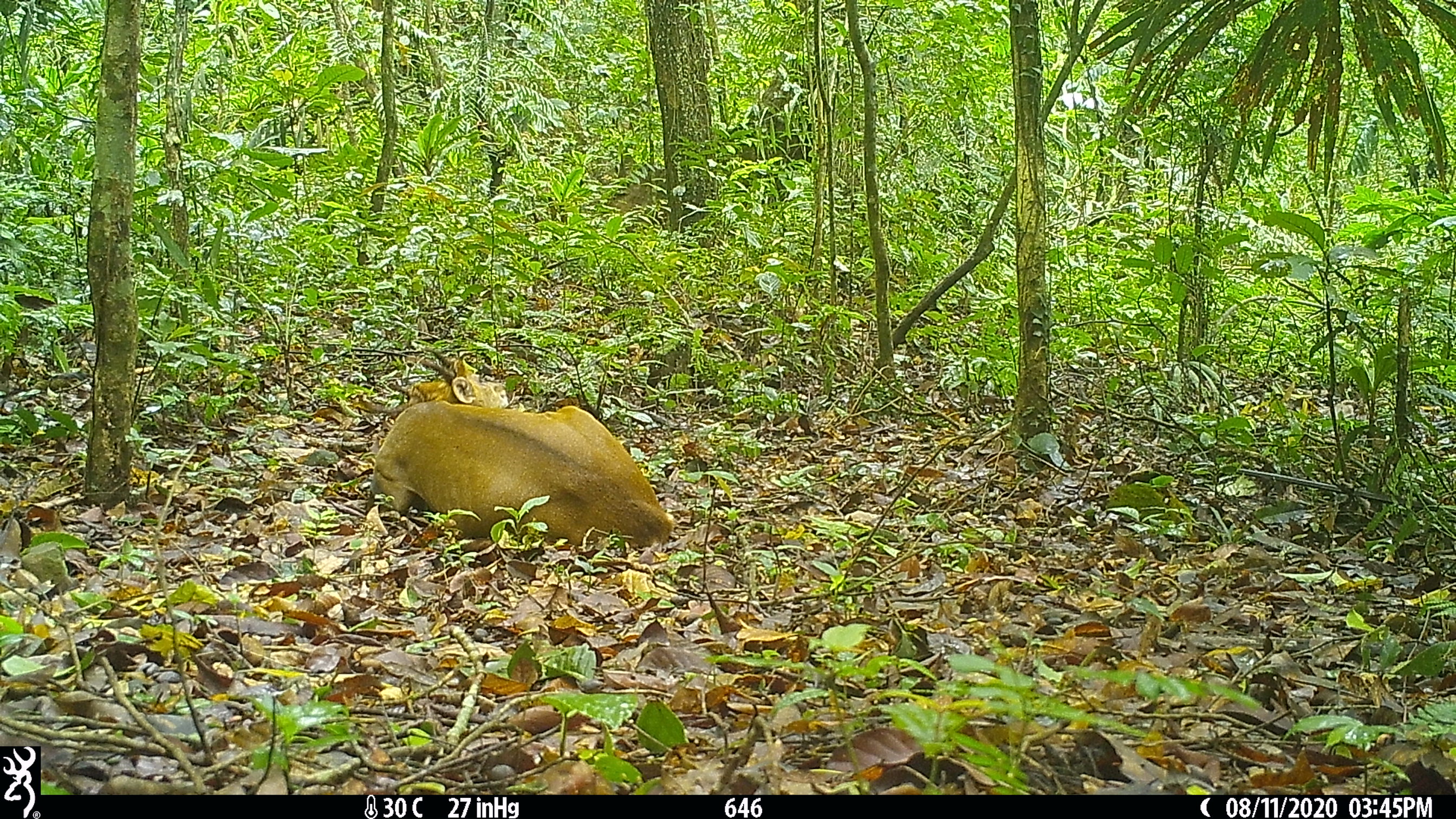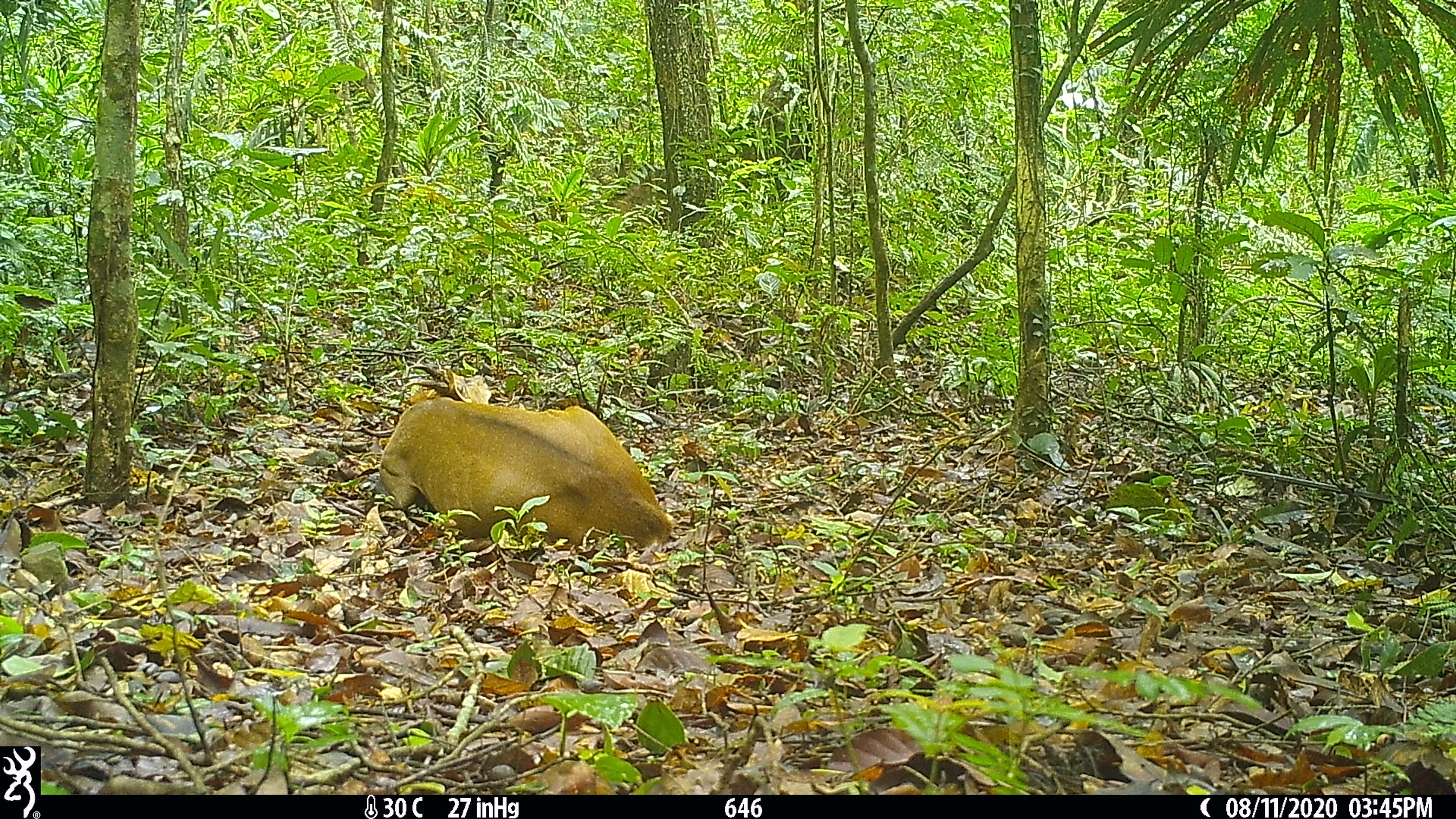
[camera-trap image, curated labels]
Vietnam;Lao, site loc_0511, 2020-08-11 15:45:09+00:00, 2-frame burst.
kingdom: Animalia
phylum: Chordata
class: Mammalia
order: Artiodactyla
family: Cervidae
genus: Muntiacus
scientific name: Muntiacus vuquangensis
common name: large-antlered muntjac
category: large antlered muntjac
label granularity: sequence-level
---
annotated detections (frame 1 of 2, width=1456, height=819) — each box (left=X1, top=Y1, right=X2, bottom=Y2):
large antlered muntjac: (left=358, top=346, right=674, bottom=549)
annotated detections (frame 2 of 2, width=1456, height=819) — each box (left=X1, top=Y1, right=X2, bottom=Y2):
large antlered muntjac: (left=358, top=362, right=674, bottom=549)